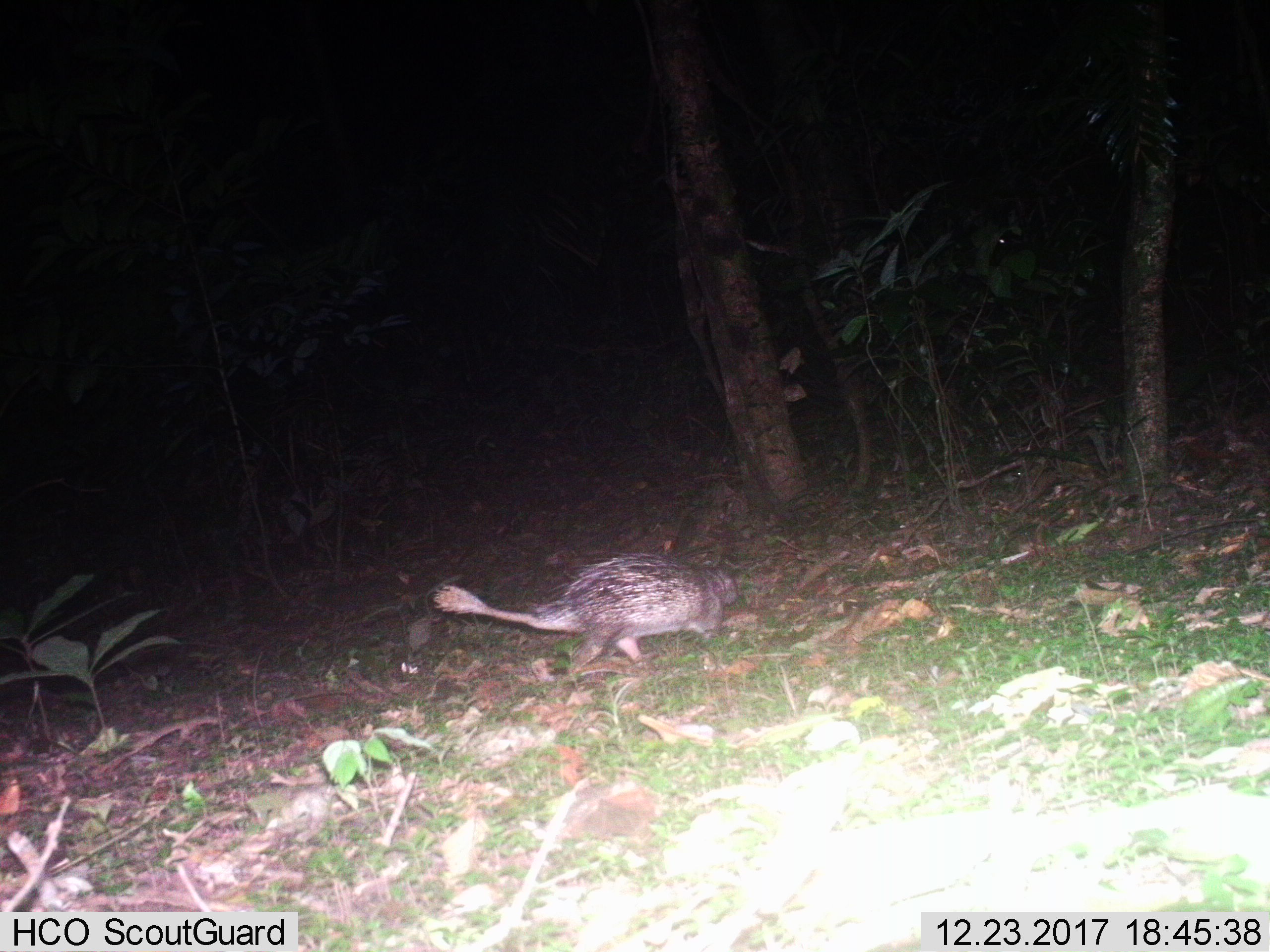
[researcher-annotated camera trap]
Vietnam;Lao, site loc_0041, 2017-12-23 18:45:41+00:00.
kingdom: Animalia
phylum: Chordata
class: Mammalia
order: Rodentia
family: Hystricidae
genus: Atherurus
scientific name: Atherurus macrourus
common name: asiatic brush-tailed porcupine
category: asiatic brush tailed porcupine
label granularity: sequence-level